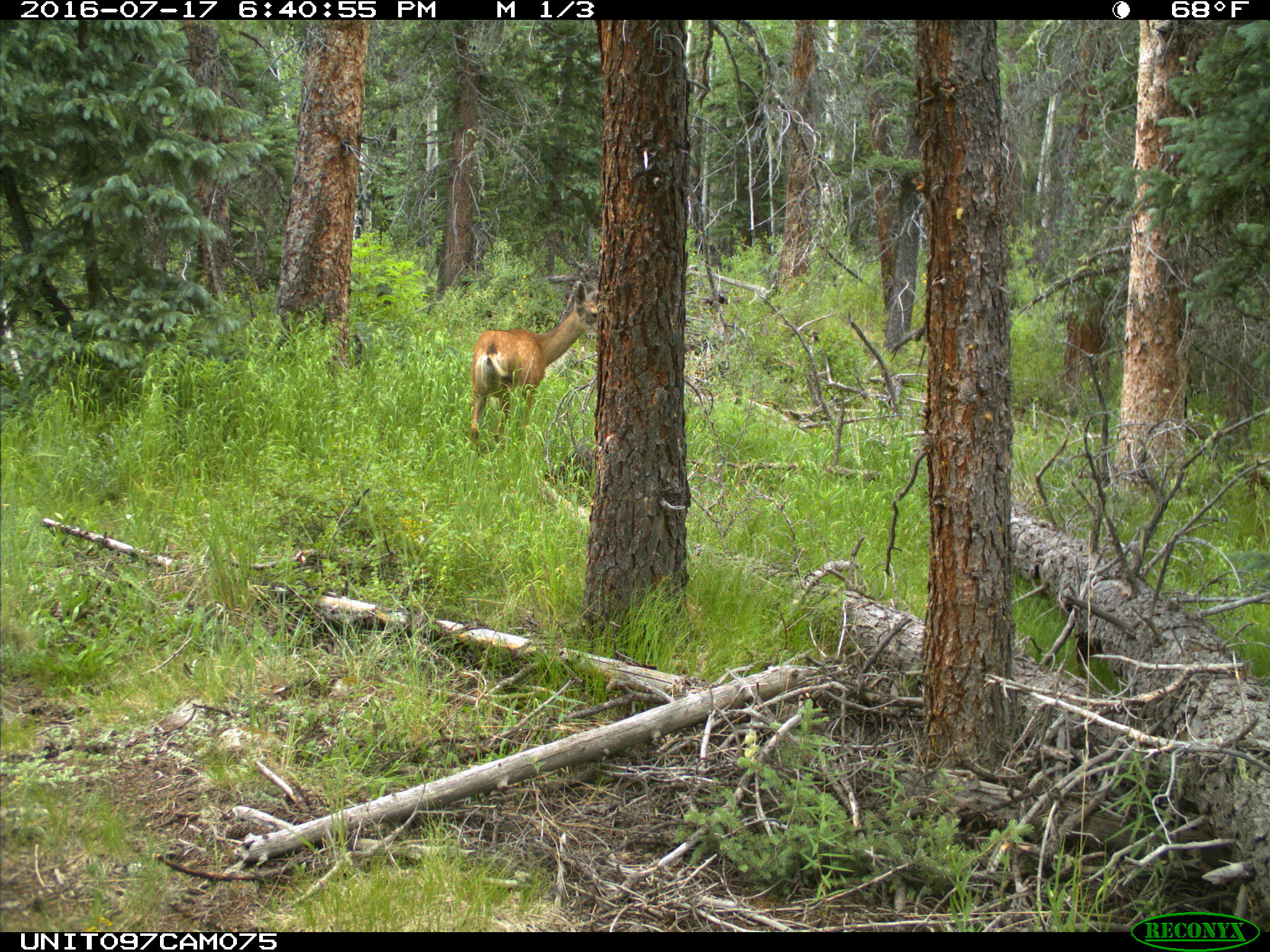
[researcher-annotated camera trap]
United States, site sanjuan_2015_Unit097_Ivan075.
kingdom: Animalia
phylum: Chordata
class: Mammalia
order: Artiodactyla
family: Cervidae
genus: Odocoileus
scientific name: Odocoileus hemionus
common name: mule deer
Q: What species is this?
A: Odocoileus hemionus (mule deer).